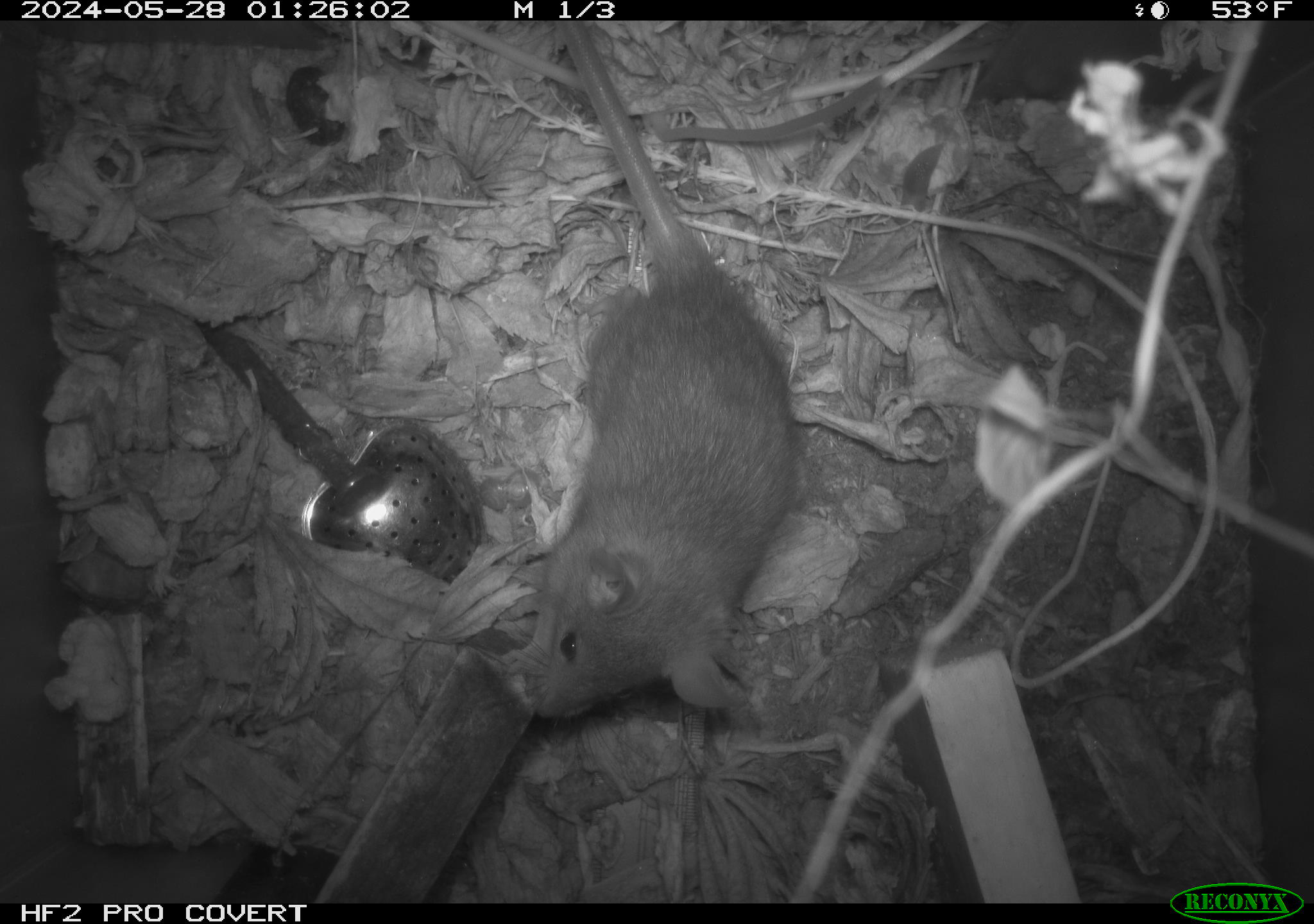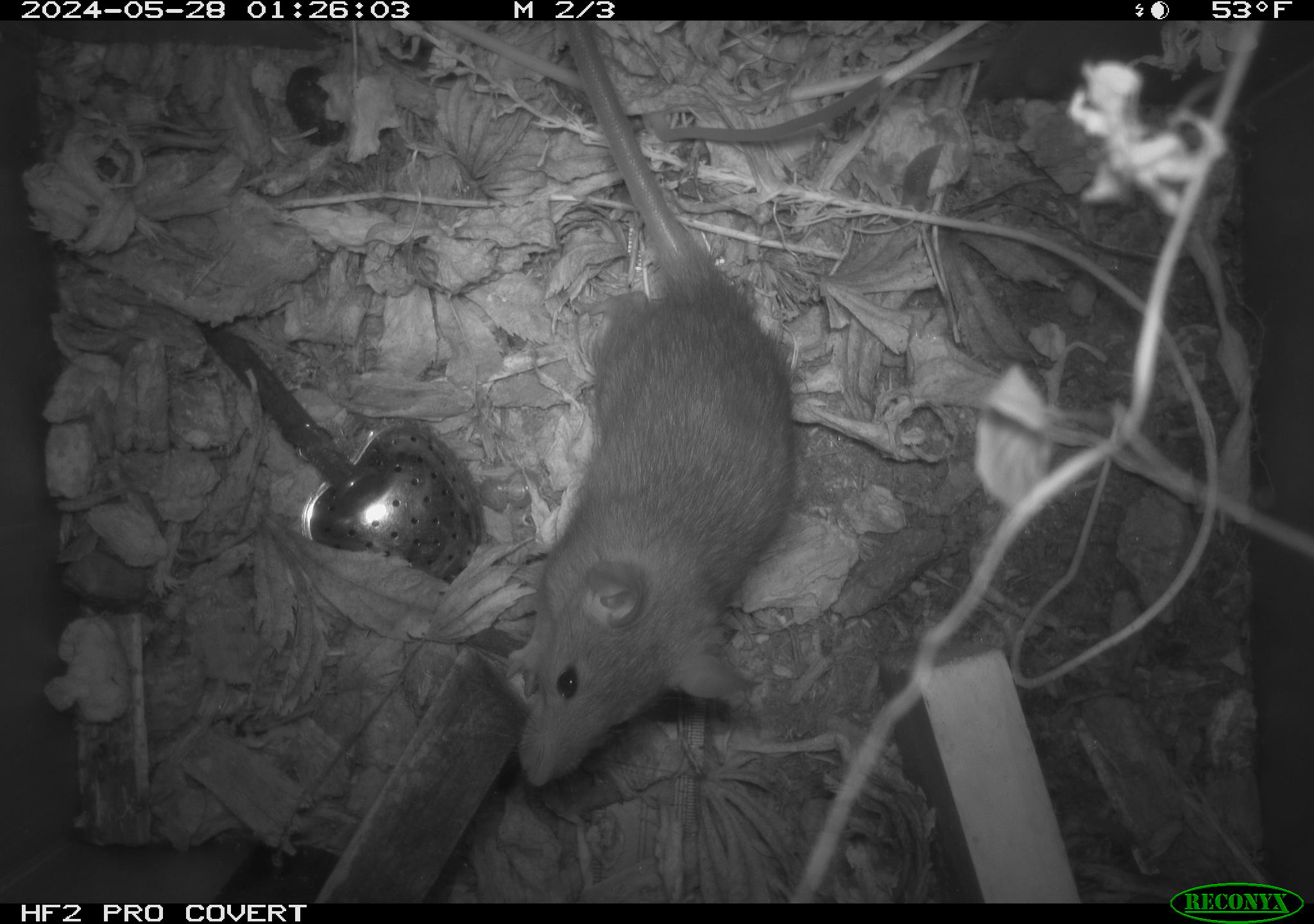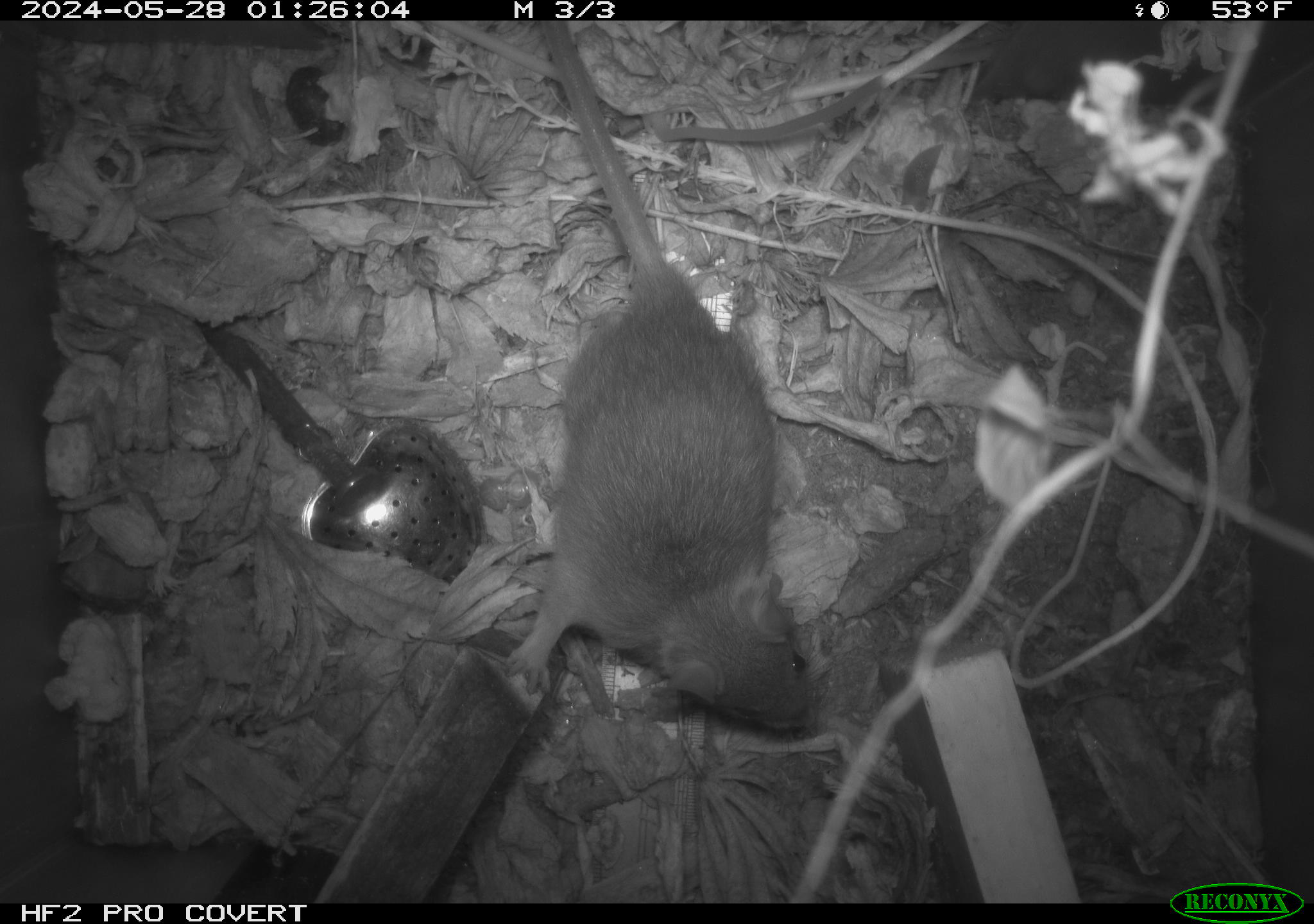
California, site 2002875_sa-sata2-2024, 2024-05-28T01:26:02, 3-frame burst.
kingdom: Animalia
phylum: Chordata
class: Mammalia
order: Rodentia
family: Muridae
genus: Rattus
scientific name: Rattus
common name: rat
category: rattus species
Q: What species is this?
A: Rattus species (rat) (Rattus).